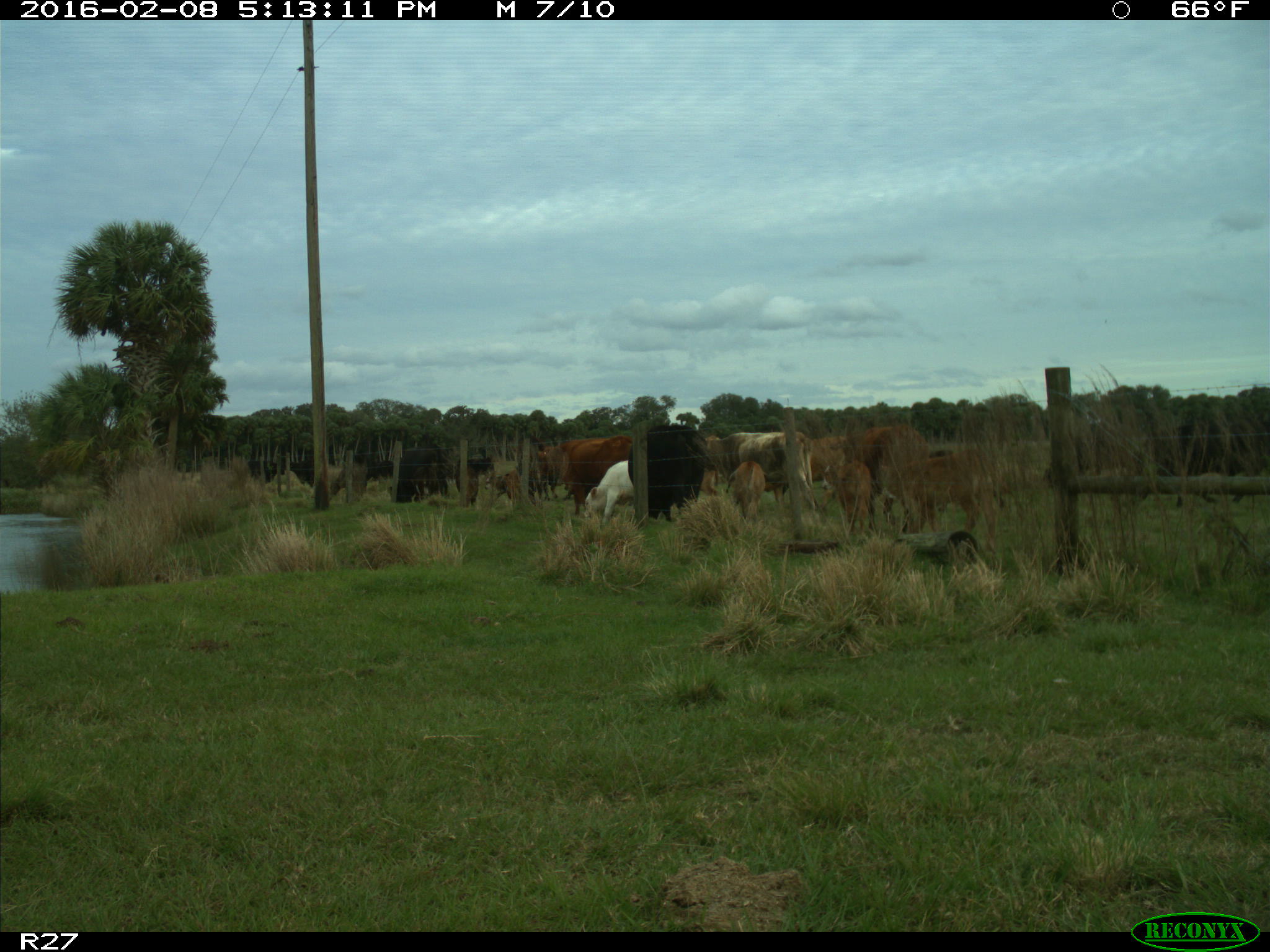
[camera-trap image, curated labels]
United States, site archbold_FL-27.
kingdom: Animalia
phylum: Chordata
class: Mammalia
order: Artiodactyla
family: Bovidae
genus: Bos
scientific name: Bos taurus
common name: domestic cow